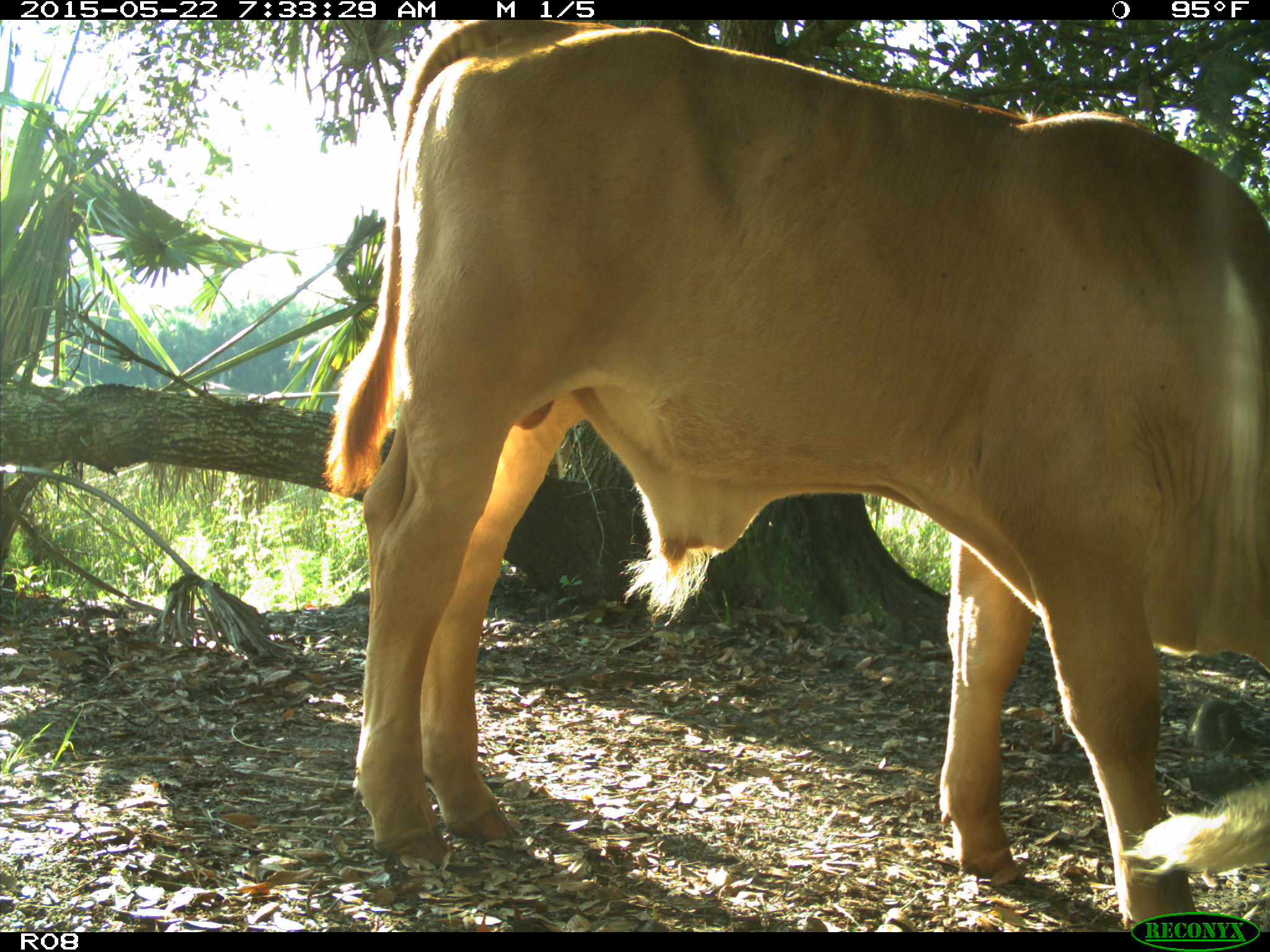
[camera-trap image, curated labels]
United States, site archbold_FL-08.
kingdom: Animalia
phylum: Chordata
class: Mammalia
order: Artiodactyla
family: Bovidae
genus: Bos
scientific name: Bos taurus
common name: domestic cow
Bos taurus (domestic cow).